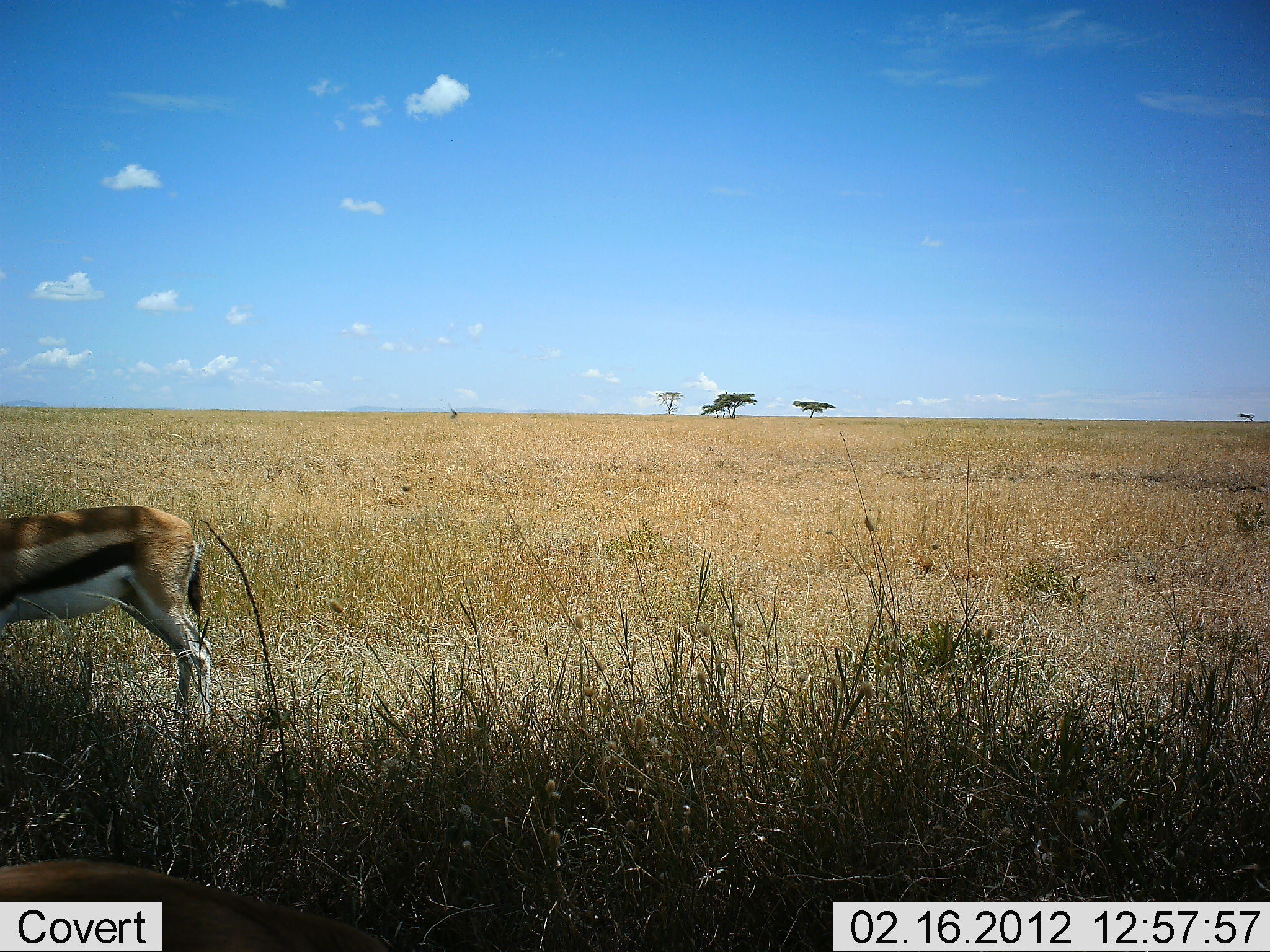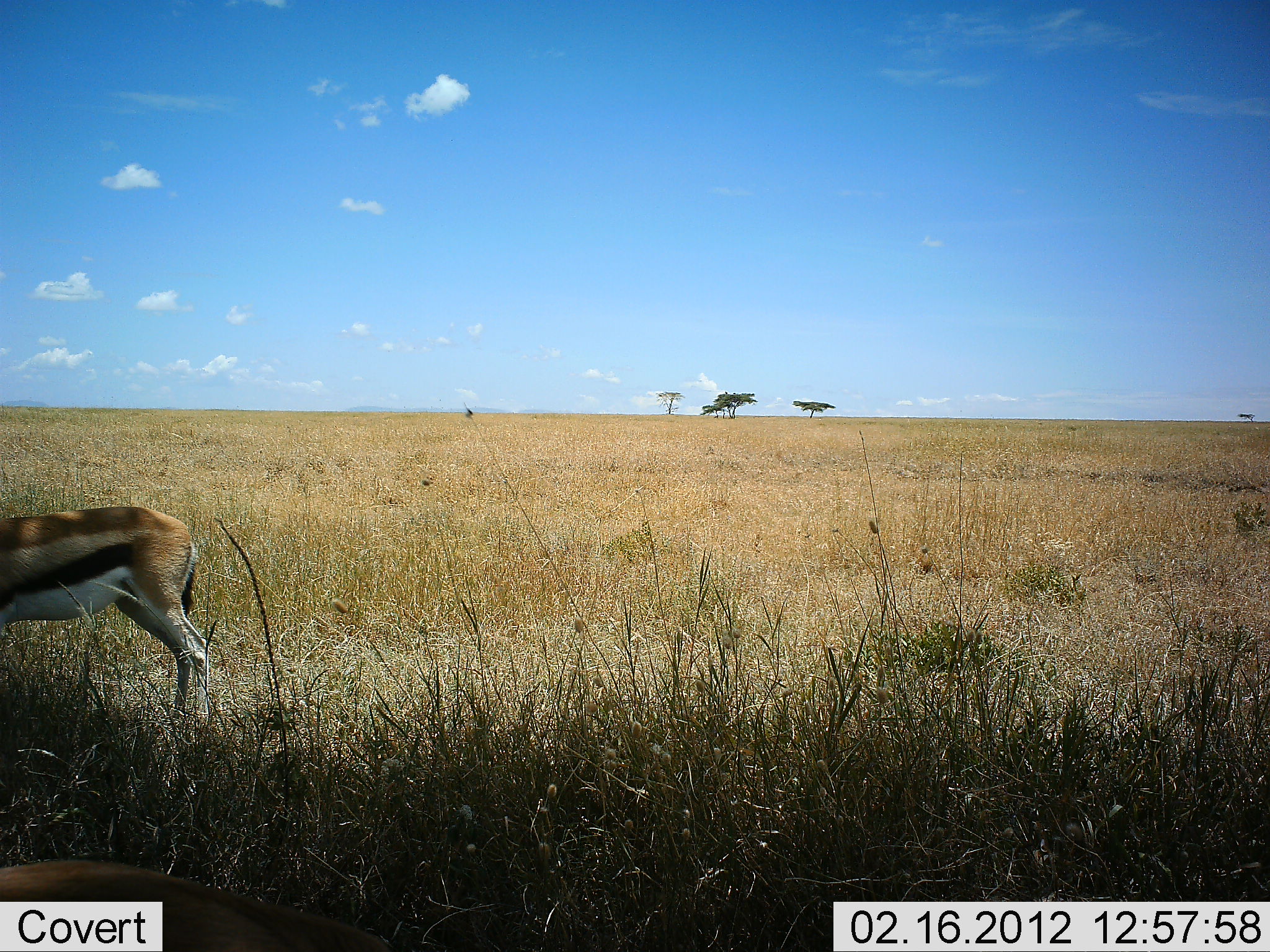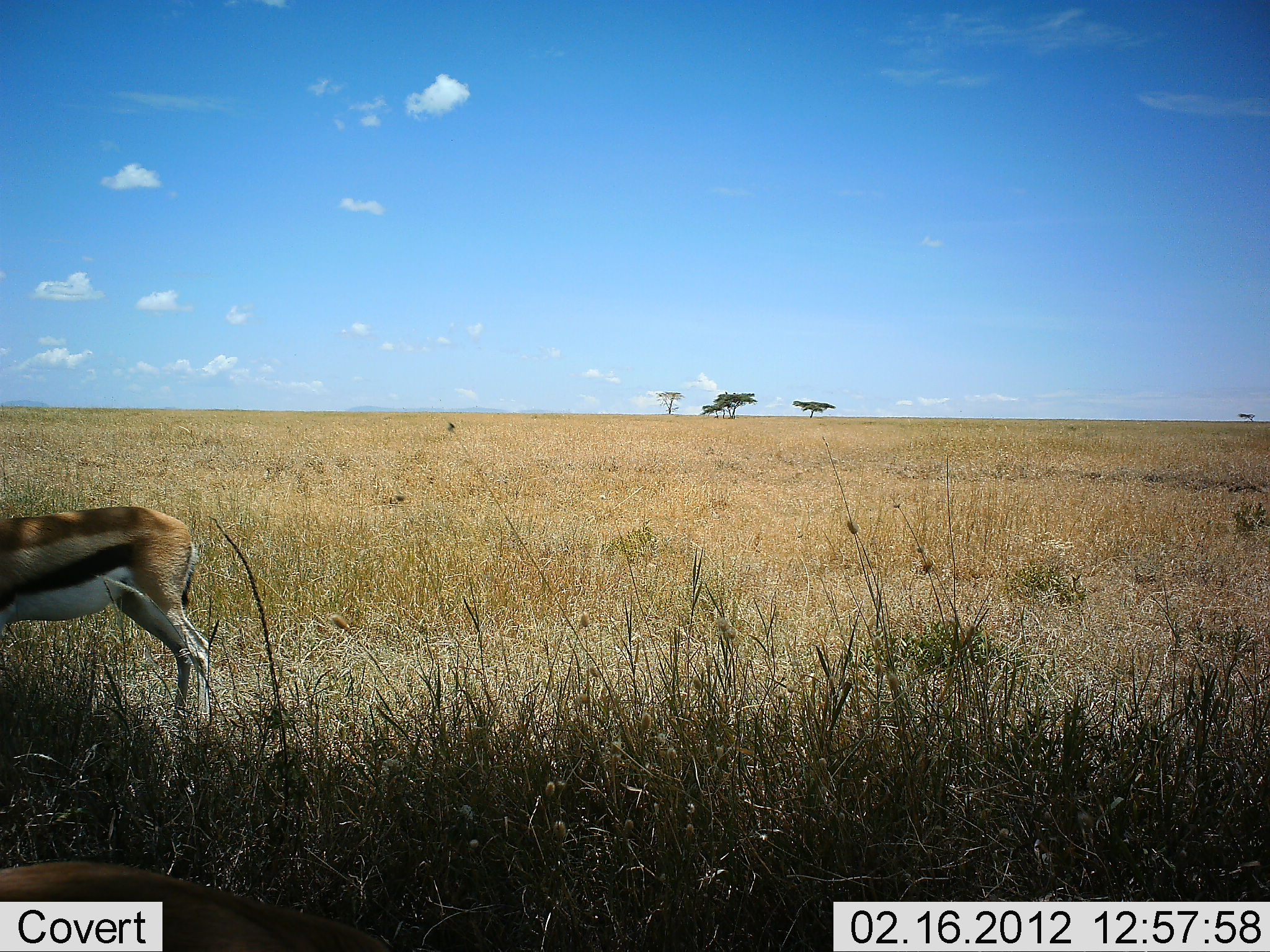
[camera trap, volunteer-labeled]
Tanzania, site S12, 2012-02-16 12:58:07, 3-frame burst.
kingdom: Animalia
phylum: Chordata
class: Mammalia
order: Artiodactyla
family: Bovidae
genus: Eudorcas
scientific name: Eudorcas thomsonii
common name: thomson's gazelle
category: gazellethomsons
Gazellethomsons (thomson's gazelle) (Eudorcas thomsonii), count 1. Behavior (volunteer vote fractions): standing 100%, resting 13%, moving 0%, interacting 0%. Young present (vote fraction): 0%. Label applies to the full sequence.